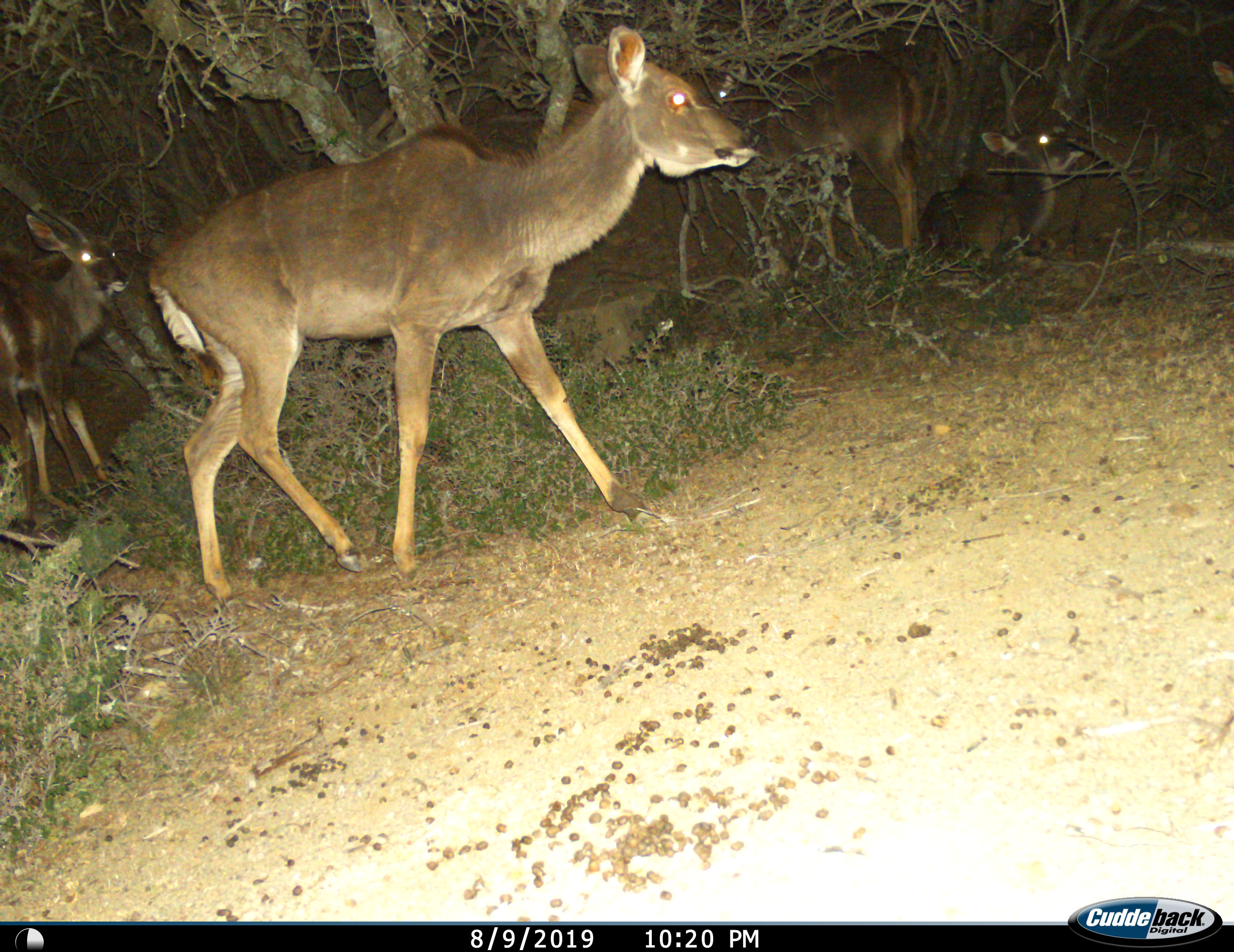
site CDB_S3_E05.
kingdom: Animalia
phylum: Chordata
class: Mammalia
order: Artiodactyla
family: Bovidae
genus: Tragelaphus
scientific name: Tragelaphus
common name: kudu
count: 4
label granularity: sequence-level